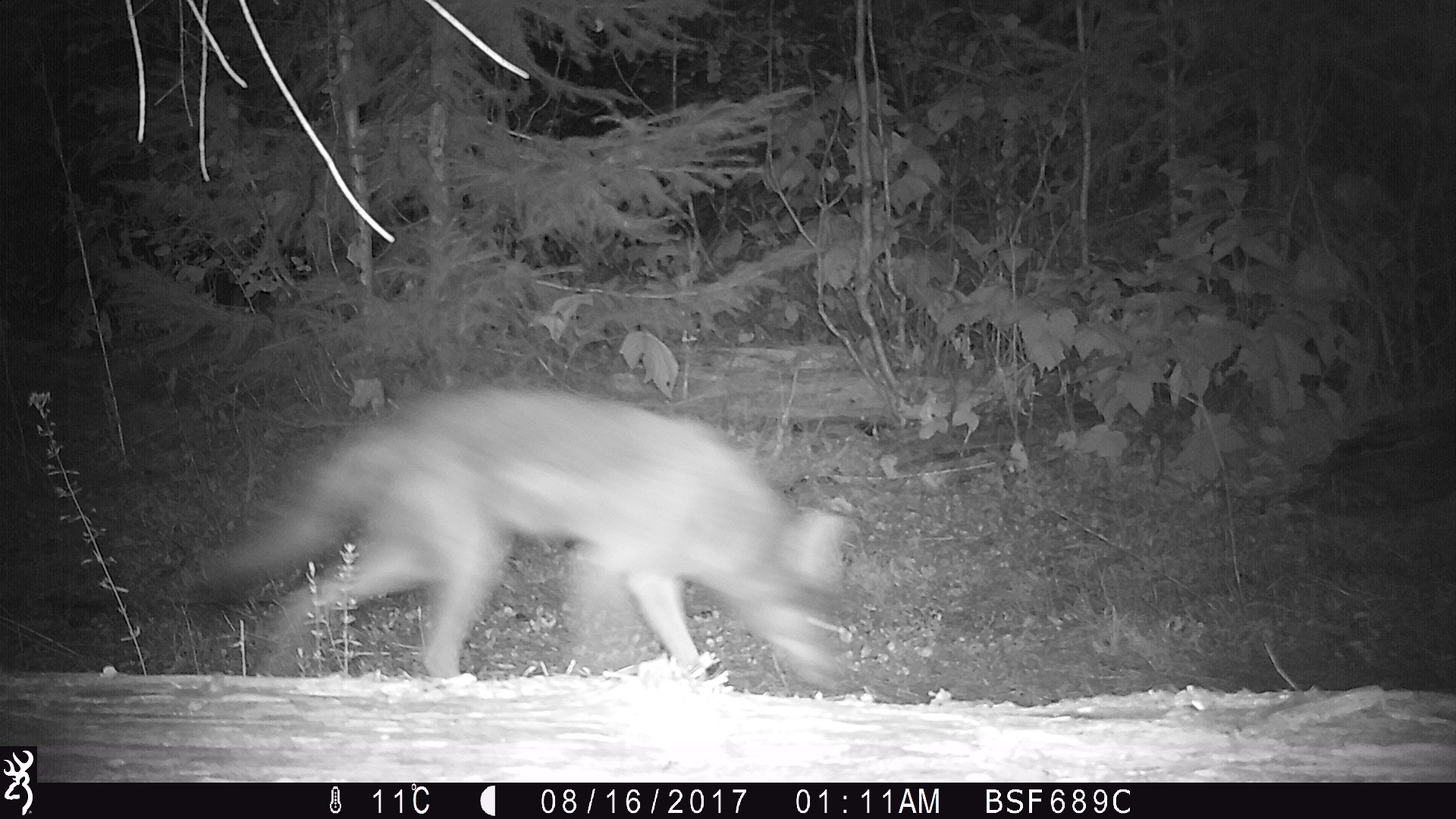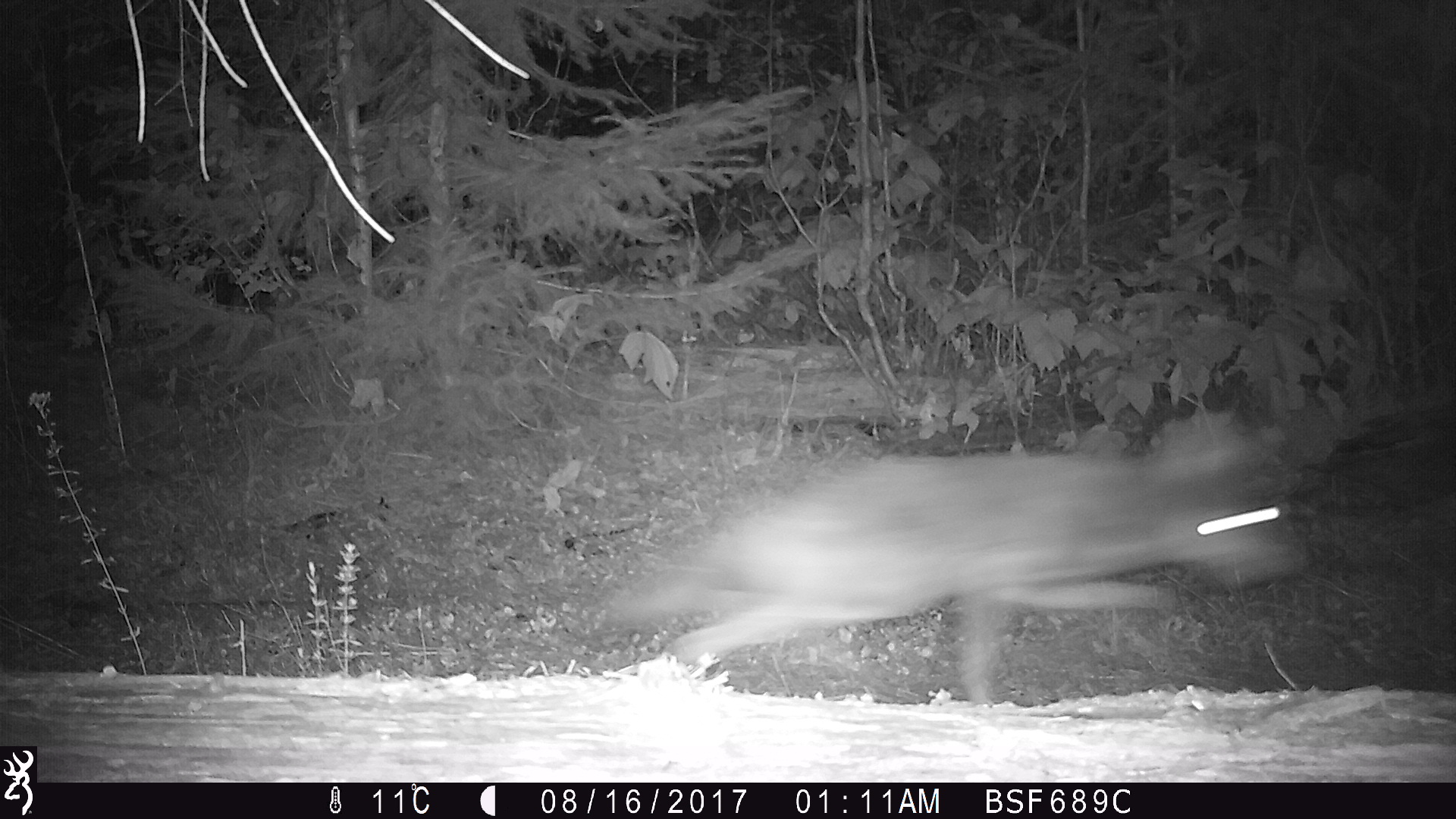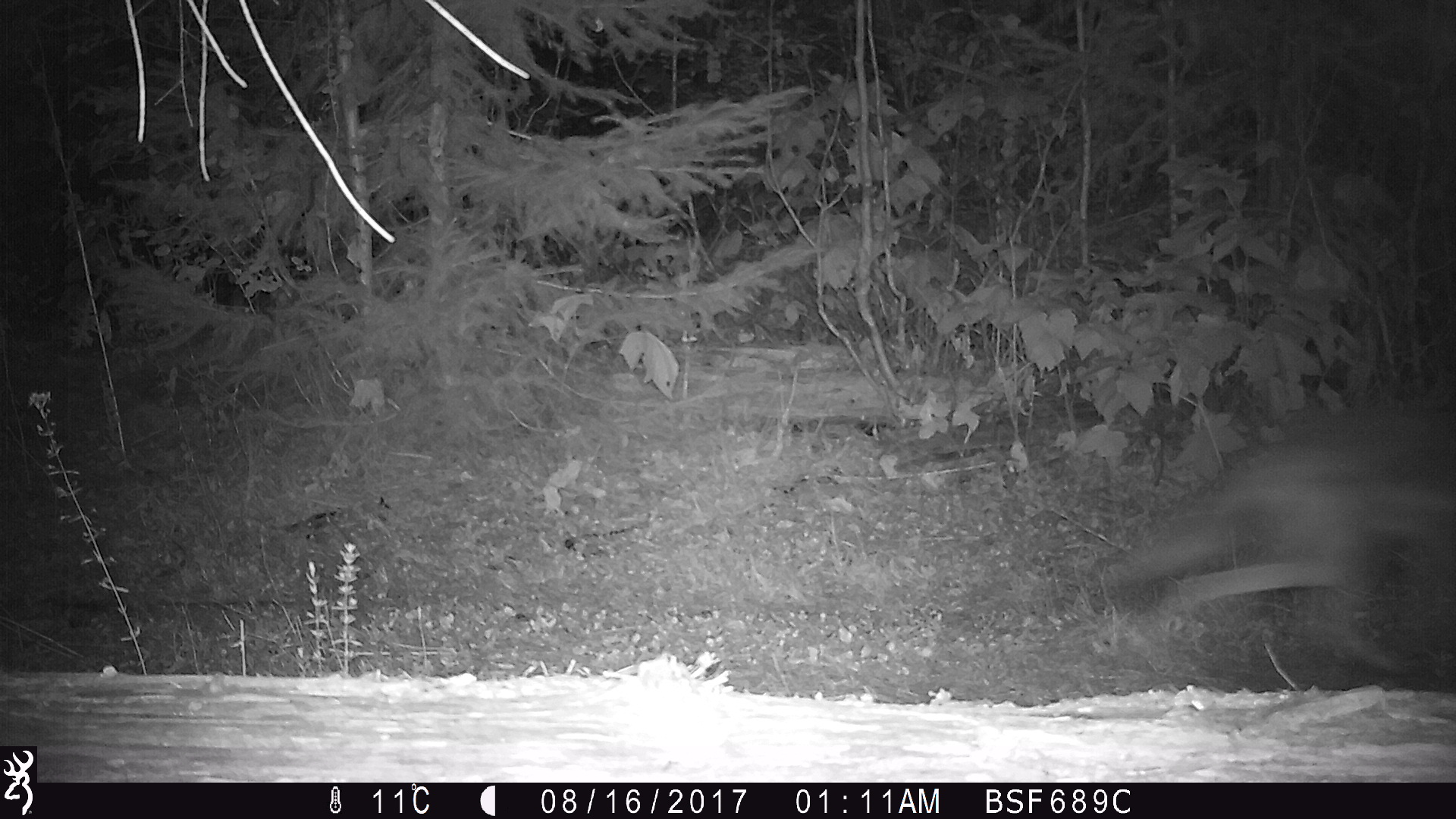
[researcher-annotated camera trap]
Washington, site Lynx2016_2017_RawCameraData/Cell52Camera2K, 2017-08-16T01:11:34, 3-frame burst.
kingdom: Animalia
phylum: Chordata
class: Mammalia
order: Carnivora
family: Canidae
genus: Canis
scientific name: Canis latrans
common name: coyote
Canis latrans (coyote). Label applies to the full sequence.